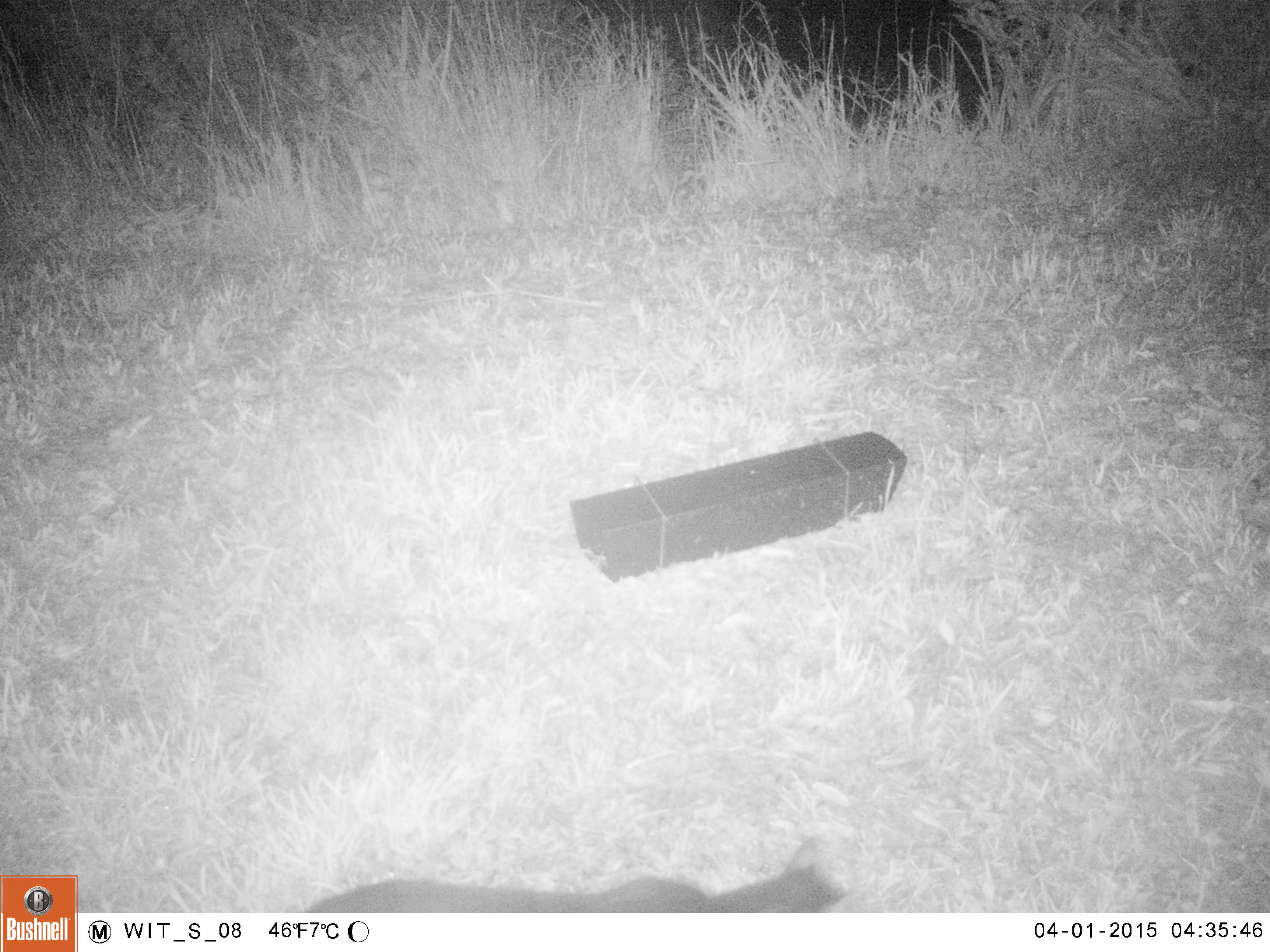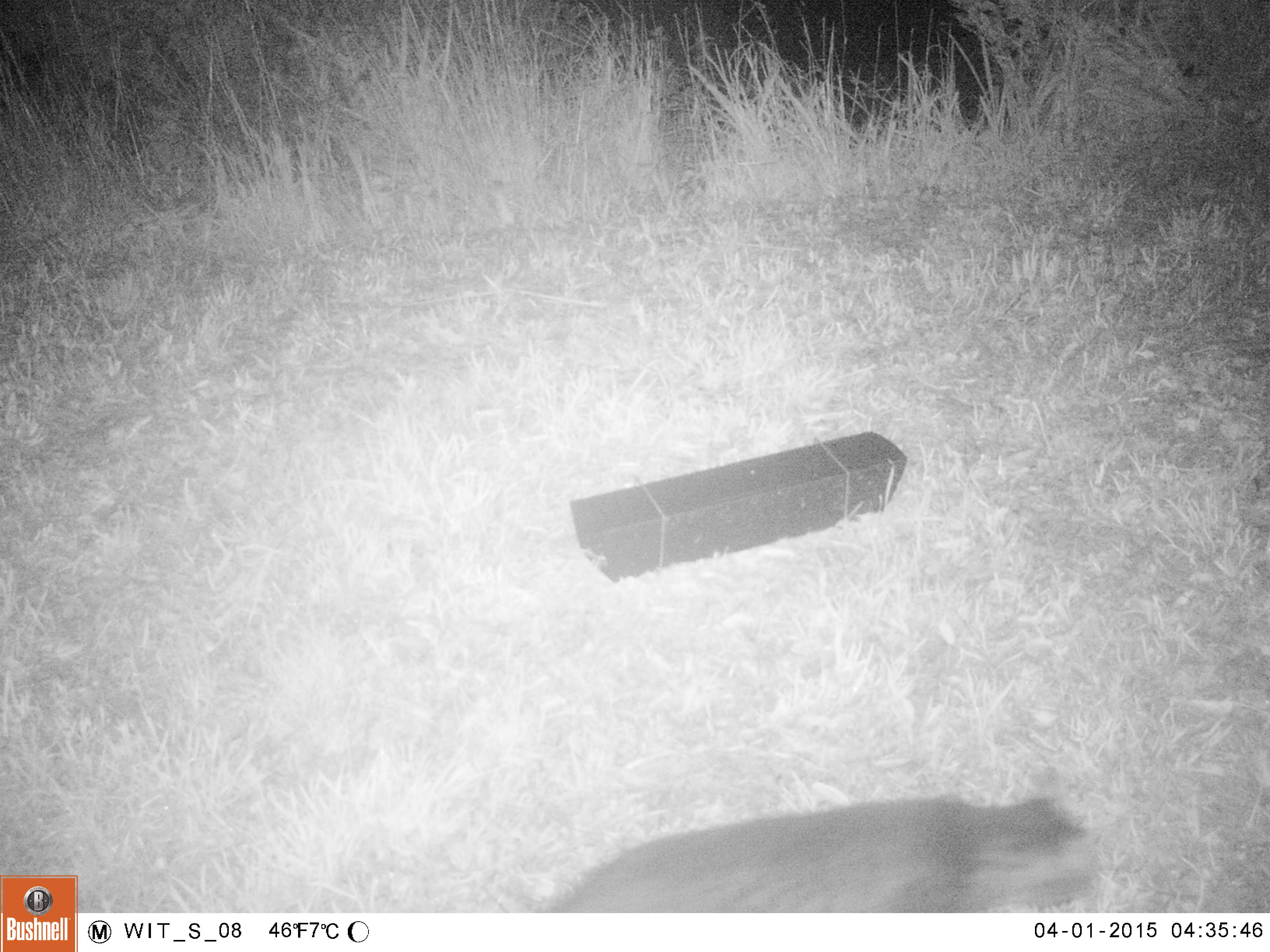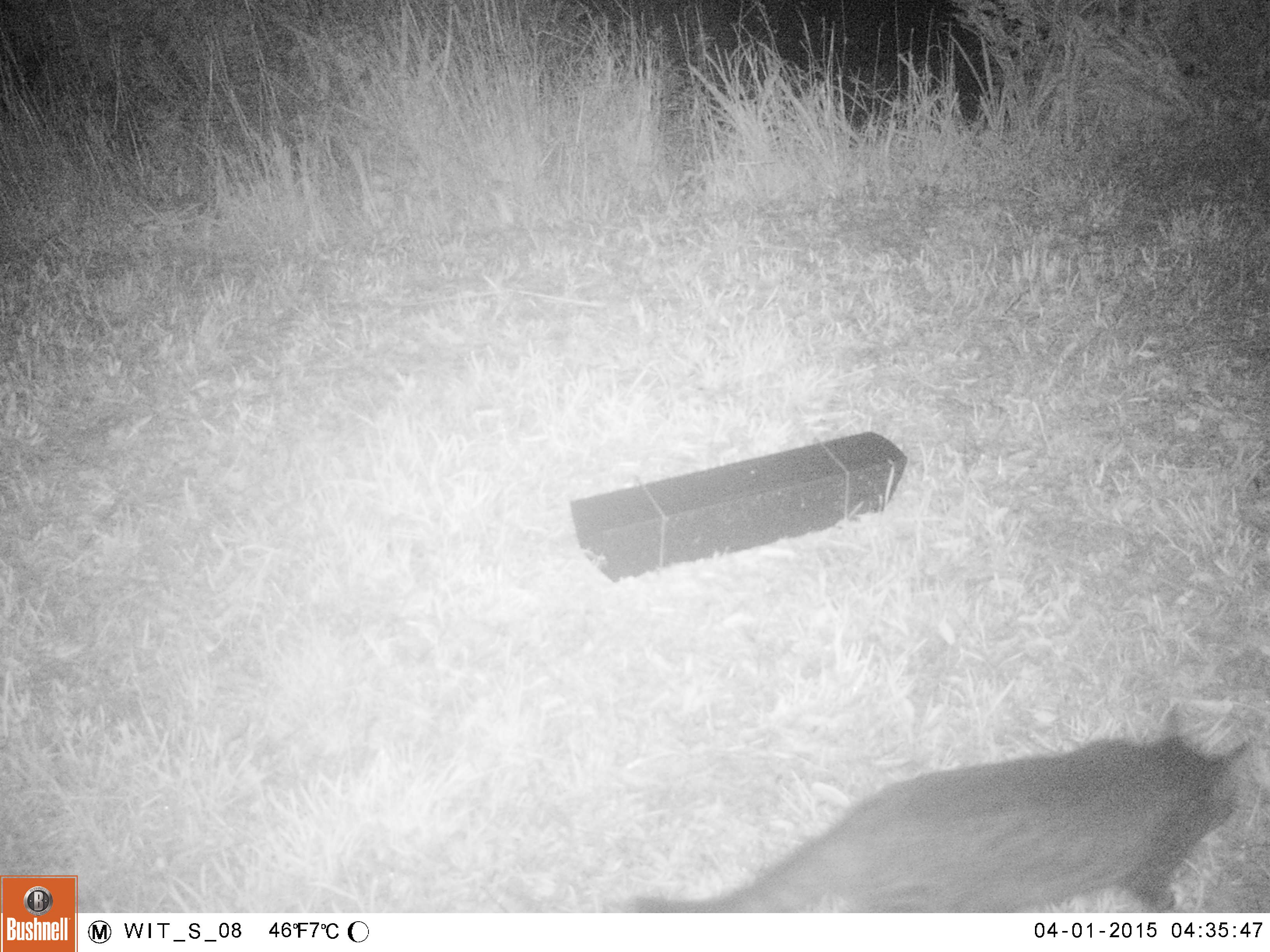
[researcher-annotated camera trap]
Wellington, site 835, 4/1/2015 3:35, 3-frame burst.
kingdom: Animalia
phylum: Chordata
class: Mammalia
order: Carnivora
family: Felidae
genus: Felis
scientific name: Felis catus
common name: cat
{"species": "cat (Felis catus)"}